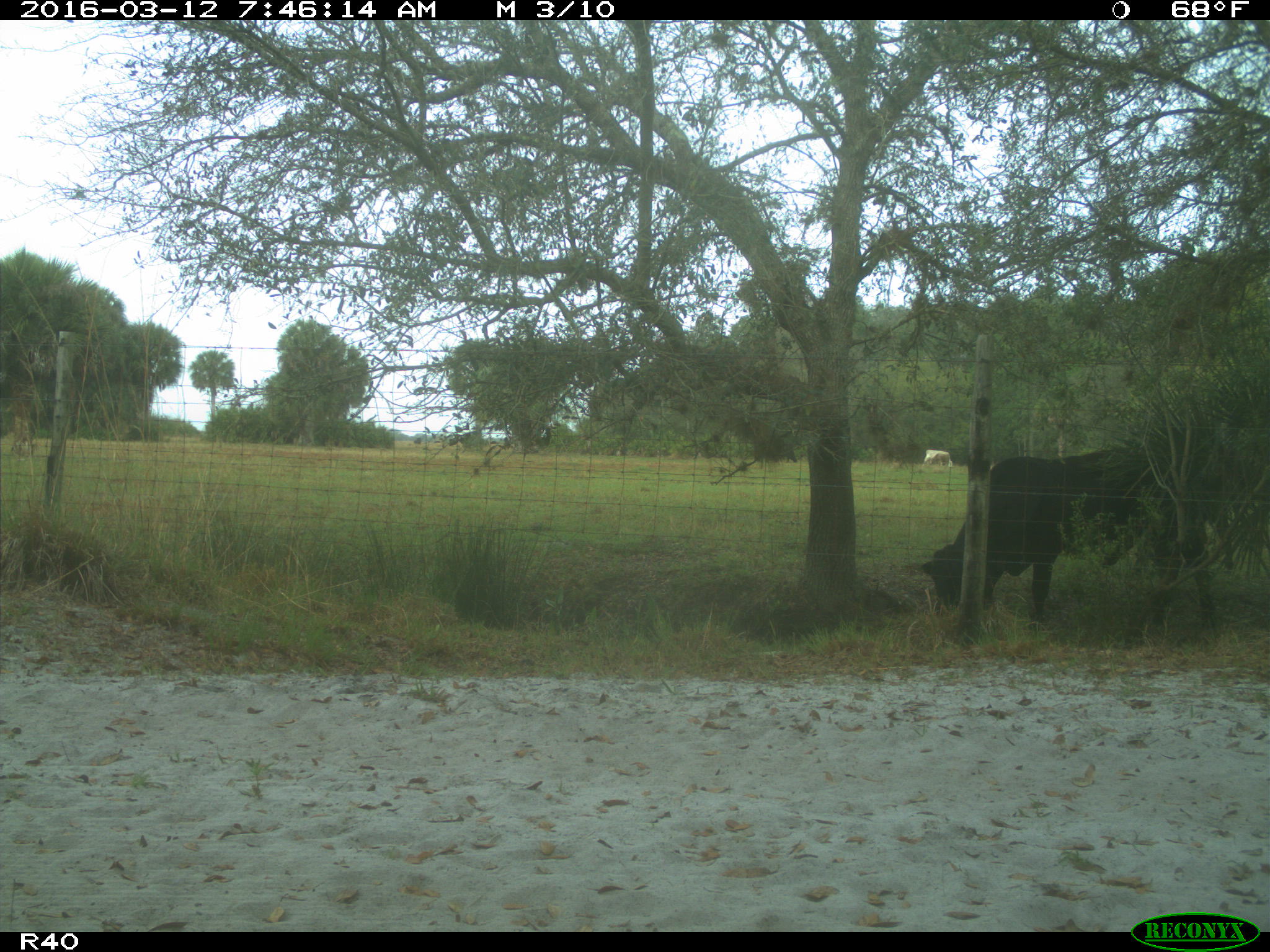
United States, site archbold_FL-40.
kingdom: Animalia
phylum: Chordata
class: Mammalia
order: Artiodactyla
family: Bovidae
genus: Bos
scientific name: Bos taurus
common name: domestic cow